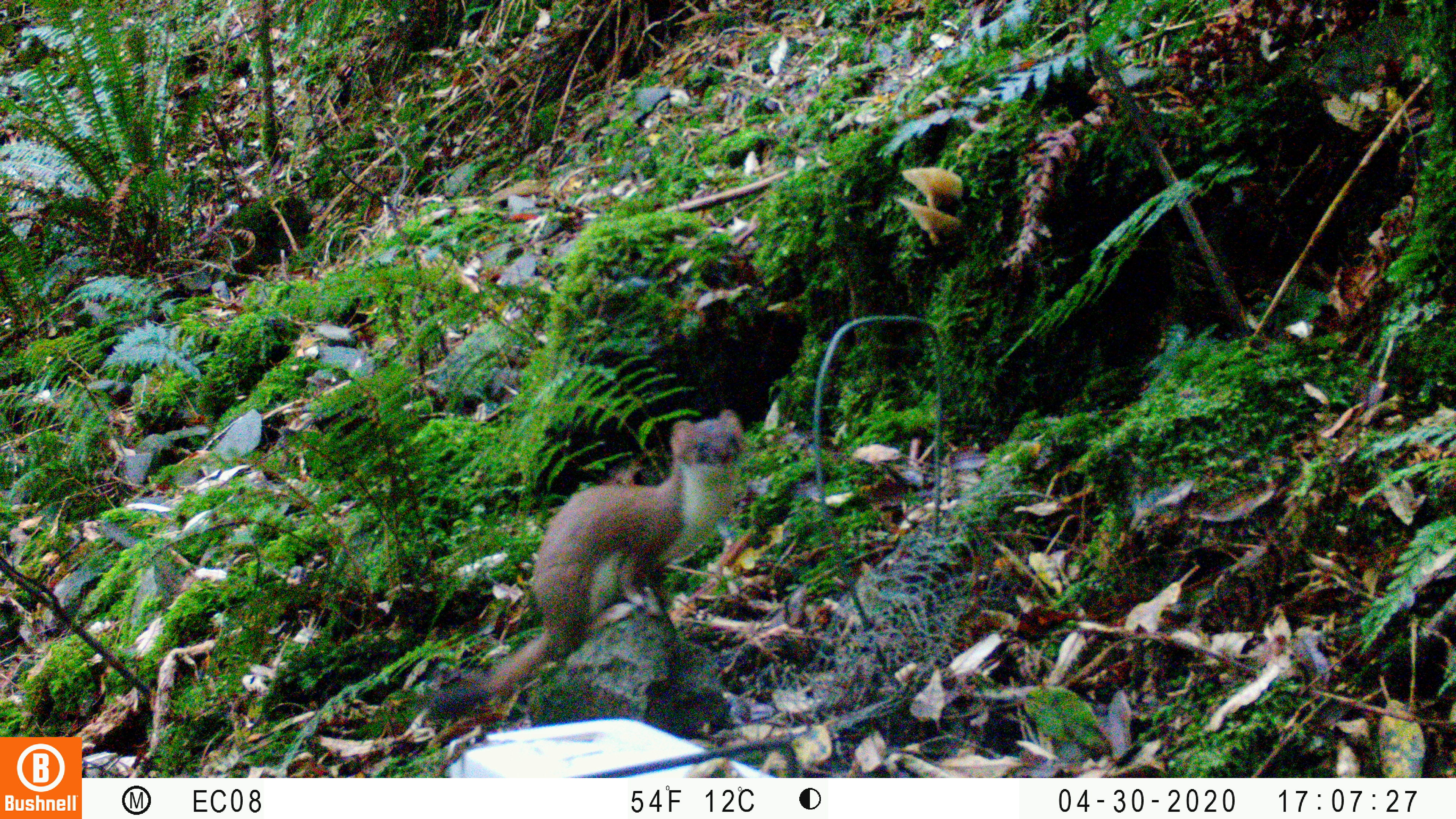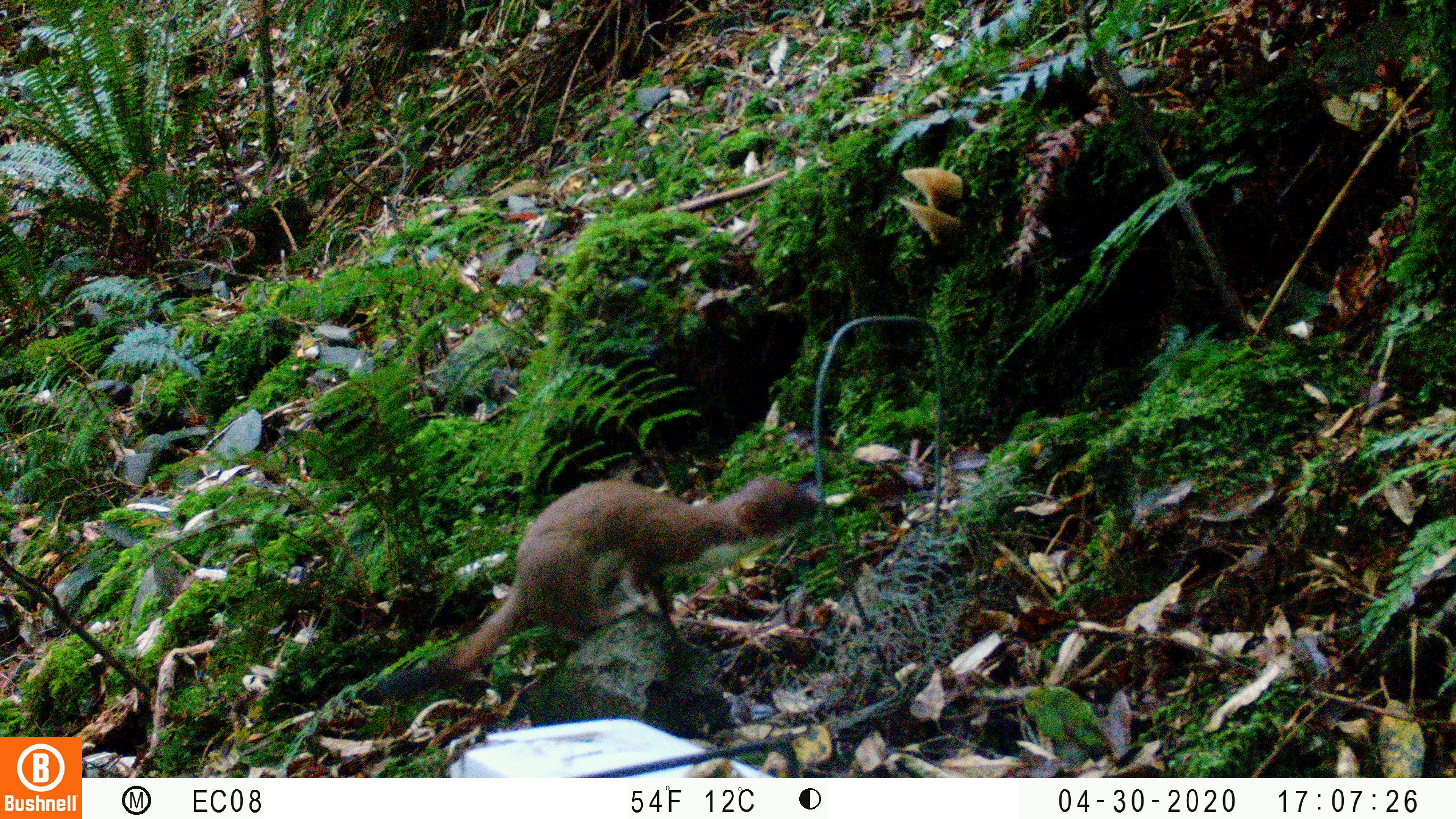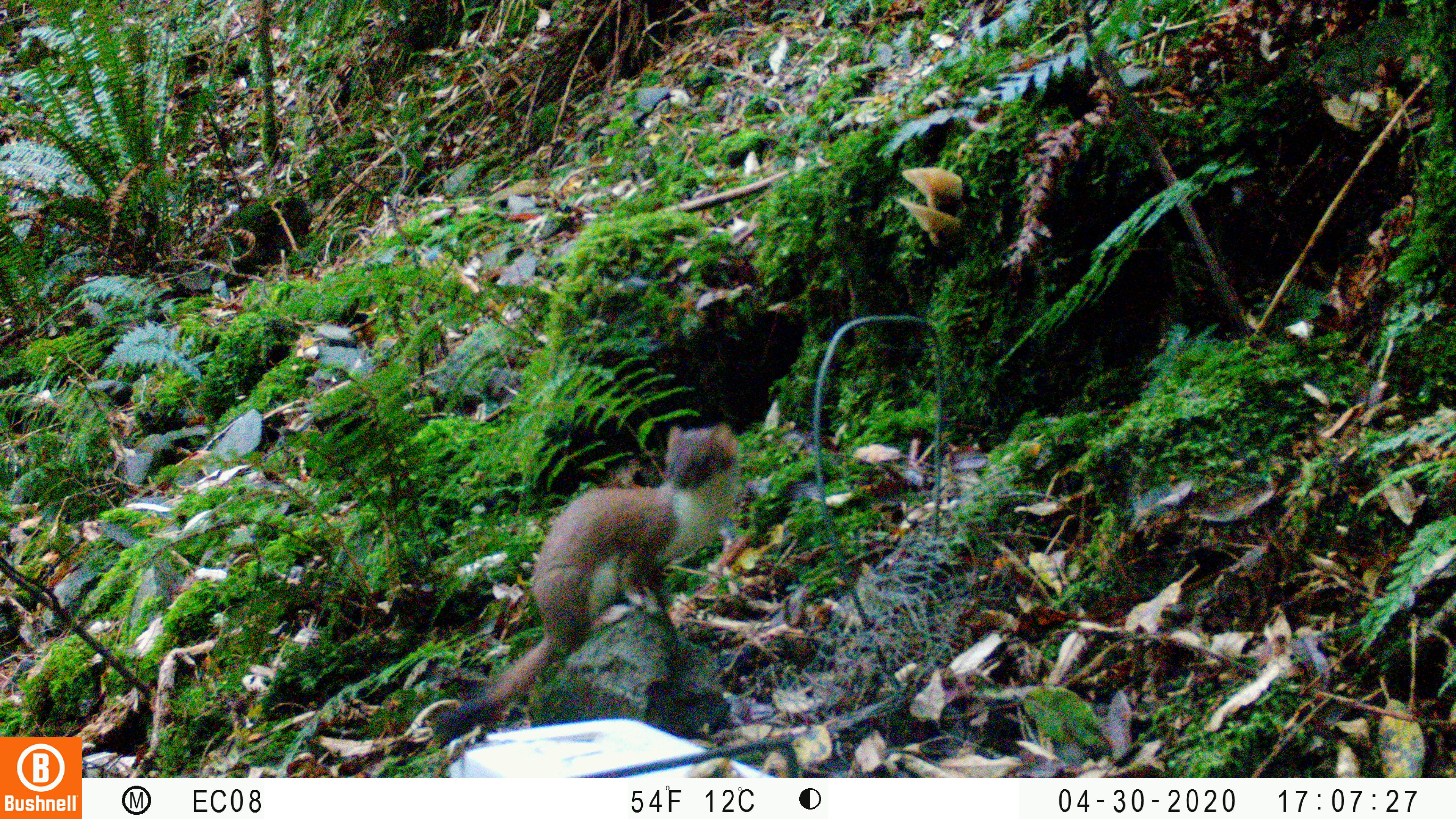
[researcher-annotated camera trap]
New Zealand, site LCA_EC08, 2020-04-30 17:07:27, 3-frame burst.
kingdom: Animalia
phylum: Chordata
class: Mammalia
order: Carnivora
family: Mustelidae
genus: Mustela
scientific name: Mustela erminea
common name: stoat